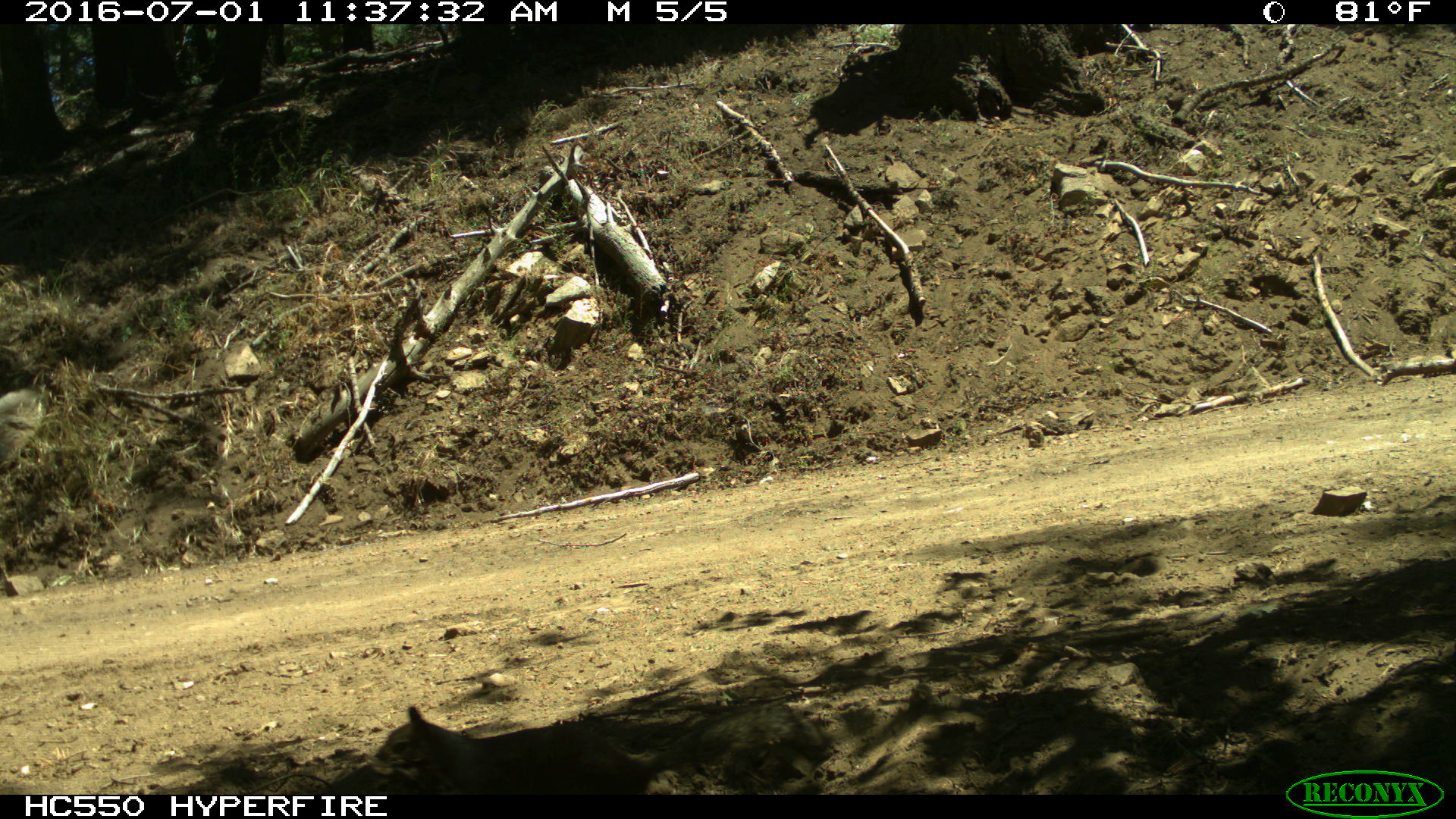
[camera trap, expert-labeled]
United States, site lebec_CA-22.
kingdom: Animalia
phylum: Chordata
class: Mammalia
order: Rodentia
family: Sciuridae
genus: Otospermophilus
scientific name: Otospermophilus beecheyi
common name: california ground squirrel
Otospermophilus beecheyi (california ground squirrel).